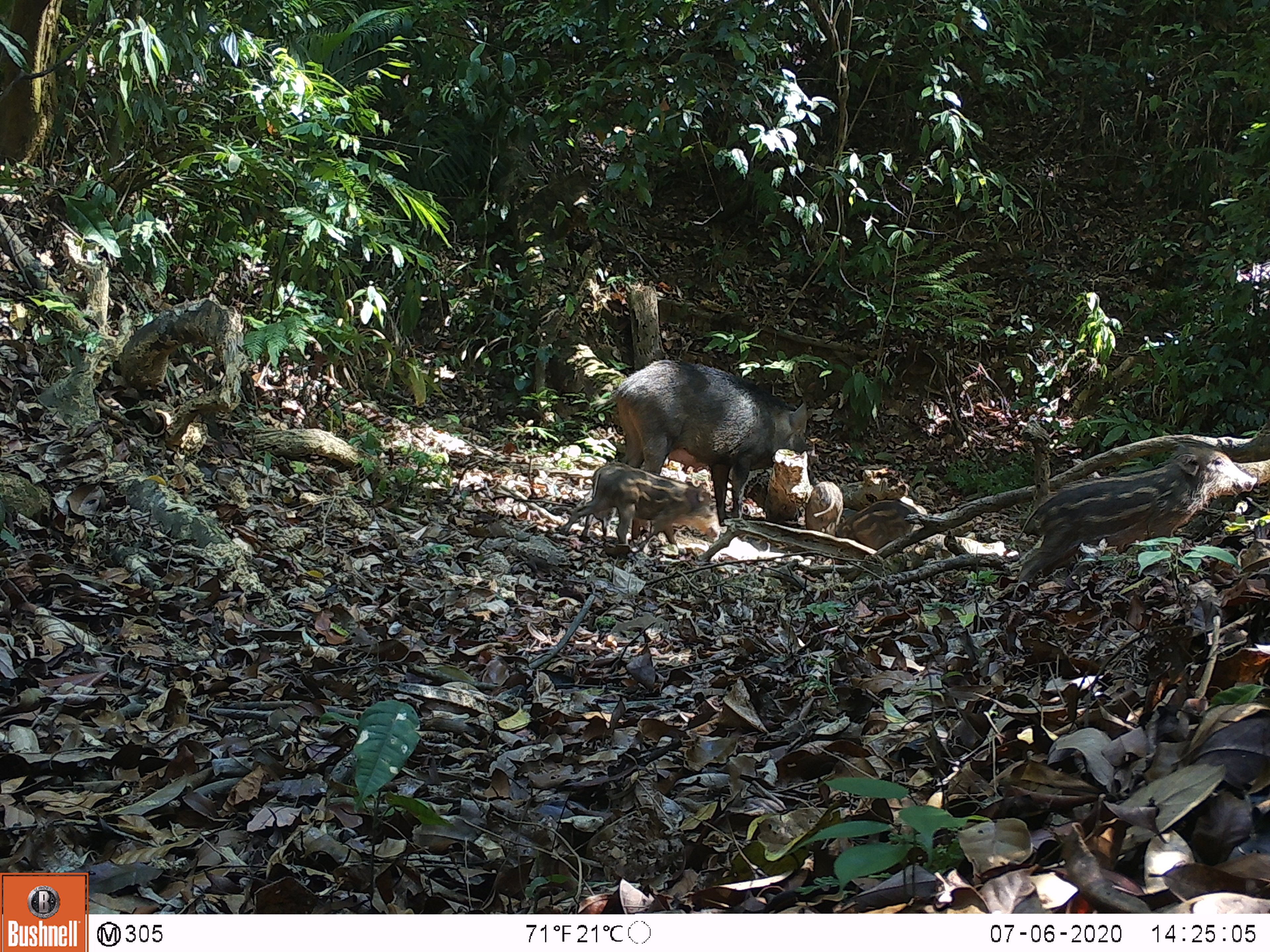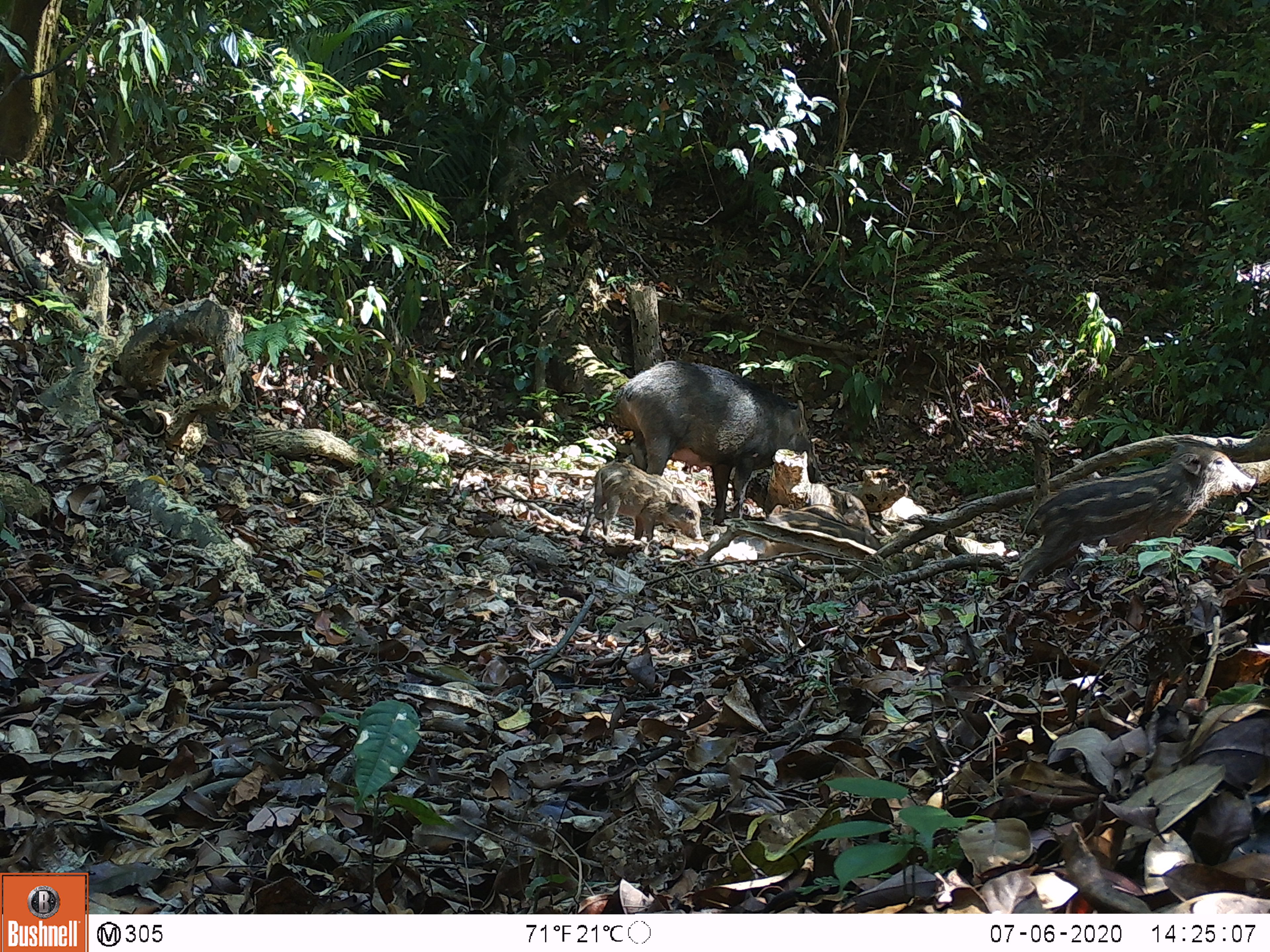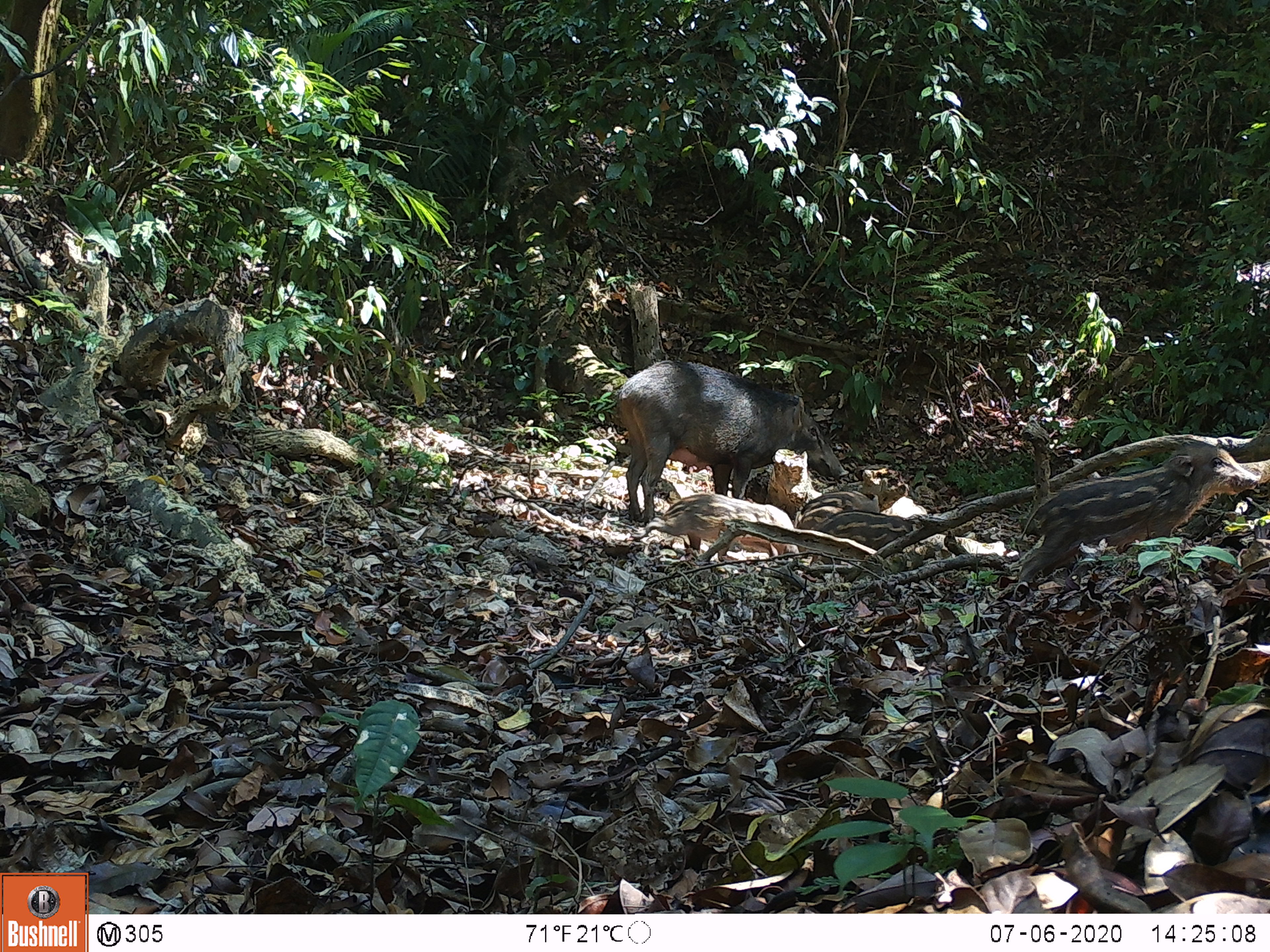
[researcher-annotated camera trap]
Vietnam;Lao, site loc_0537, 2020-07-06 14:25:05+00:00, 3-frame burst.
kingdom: Animalia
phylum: Chordata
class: Mammalia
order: Artiodactyla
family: Suidae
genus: Sus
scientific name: Sus scrofa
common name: eurasian wild pig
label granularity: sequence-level